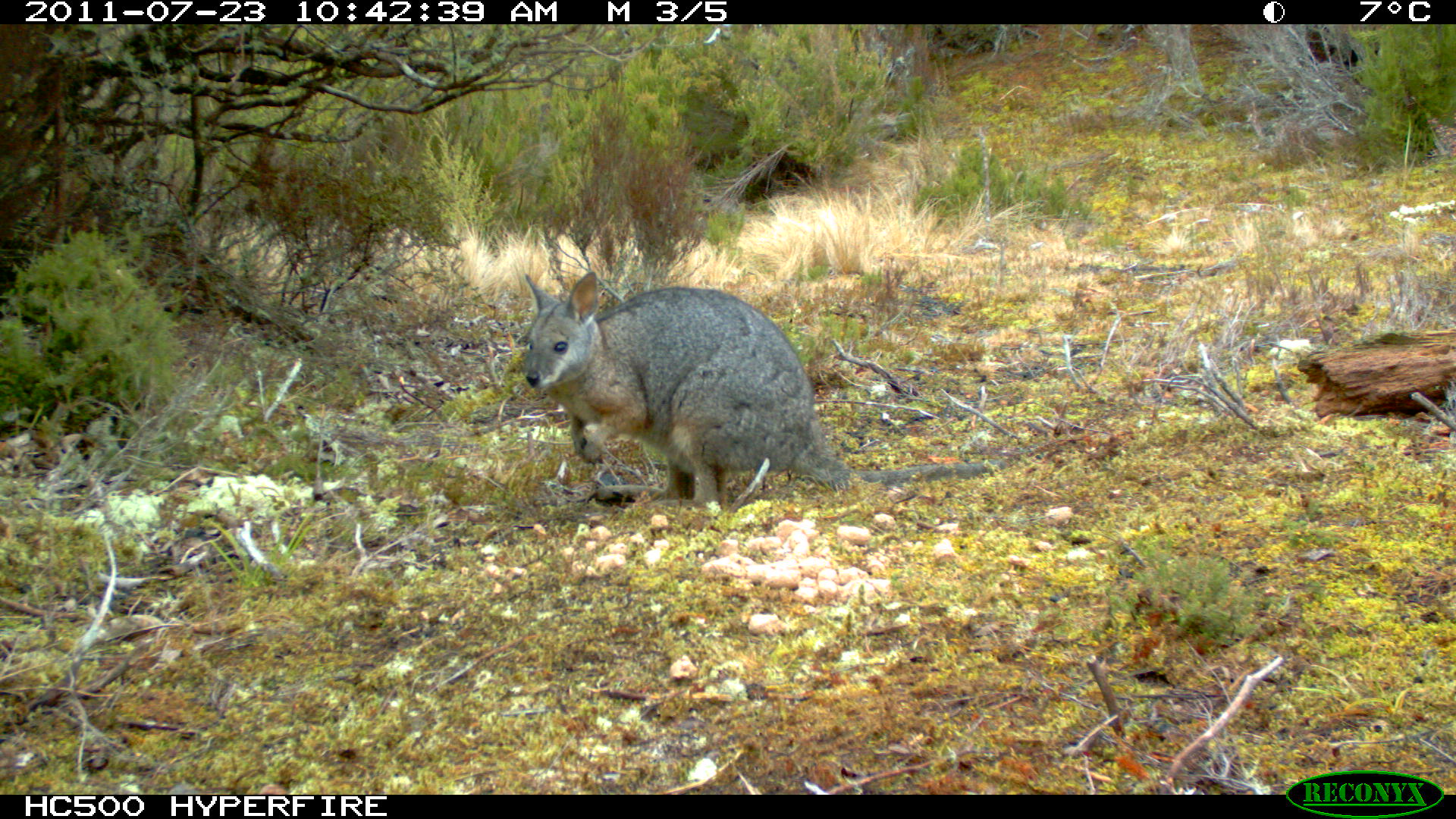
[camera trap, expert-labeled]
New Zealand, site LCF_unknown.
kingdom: Animalia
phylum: Chordata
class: Mammalia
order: Diprotodontia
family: Macropodidae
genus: Notamacropus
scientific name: Notamacropus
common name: wallaby